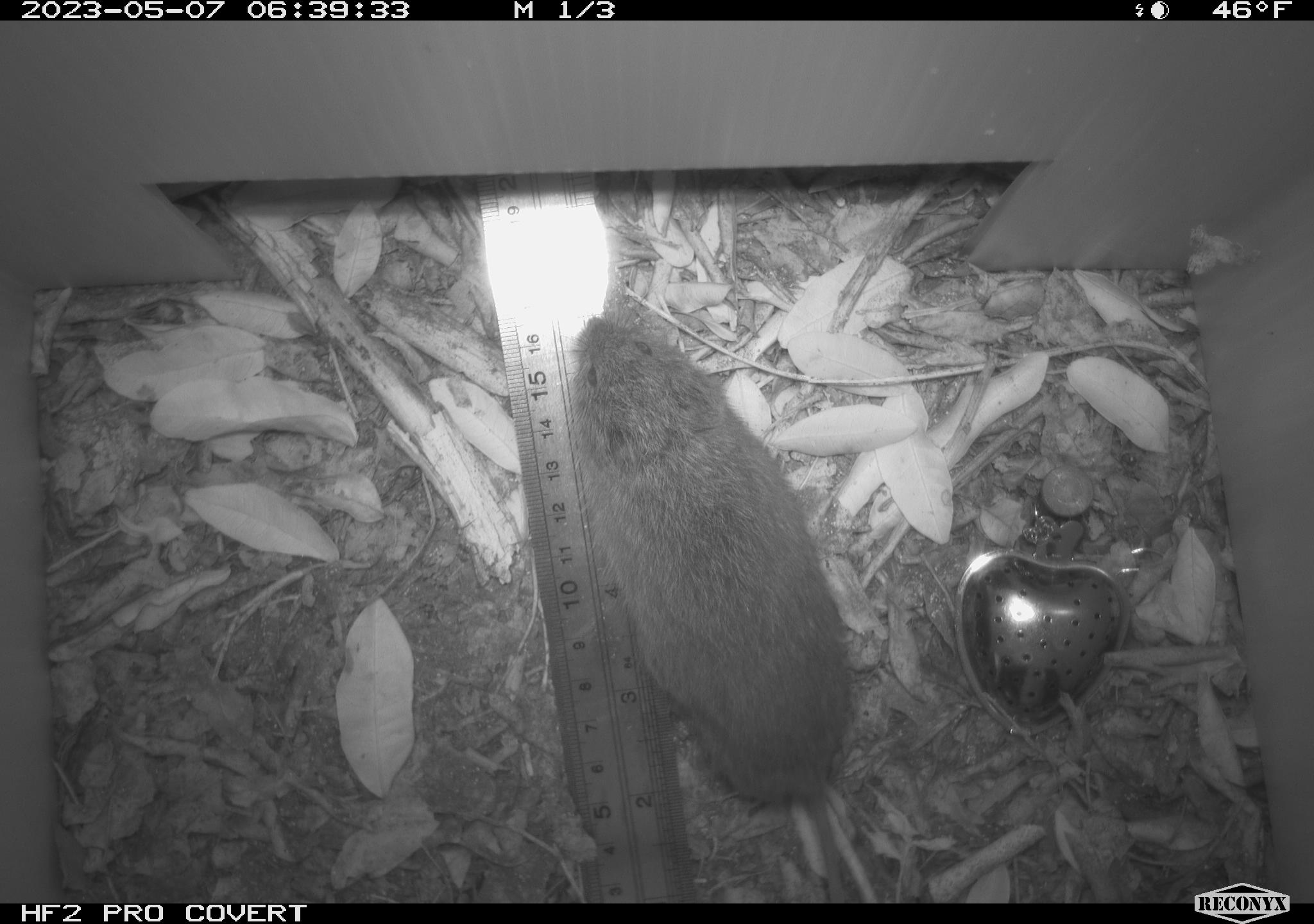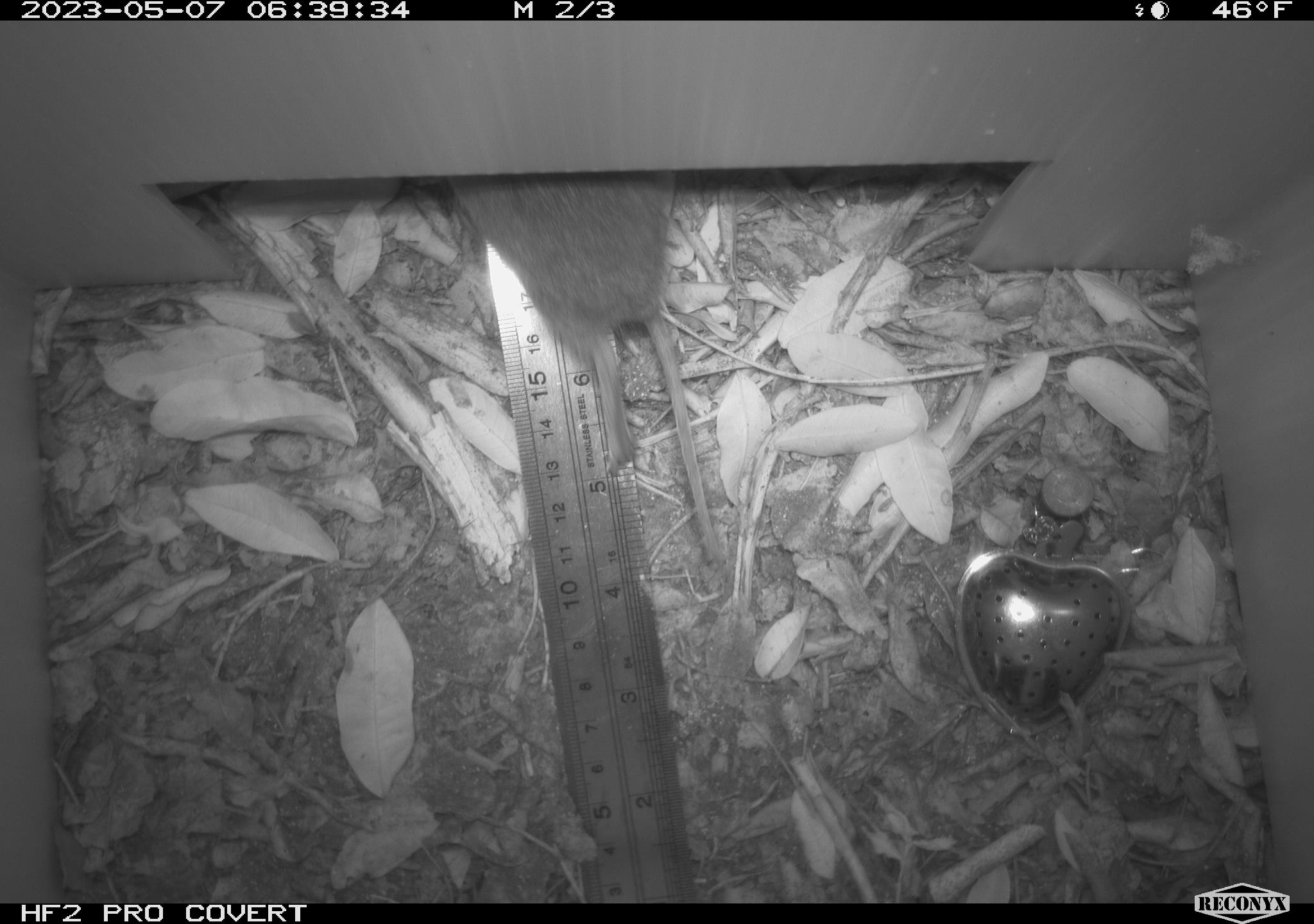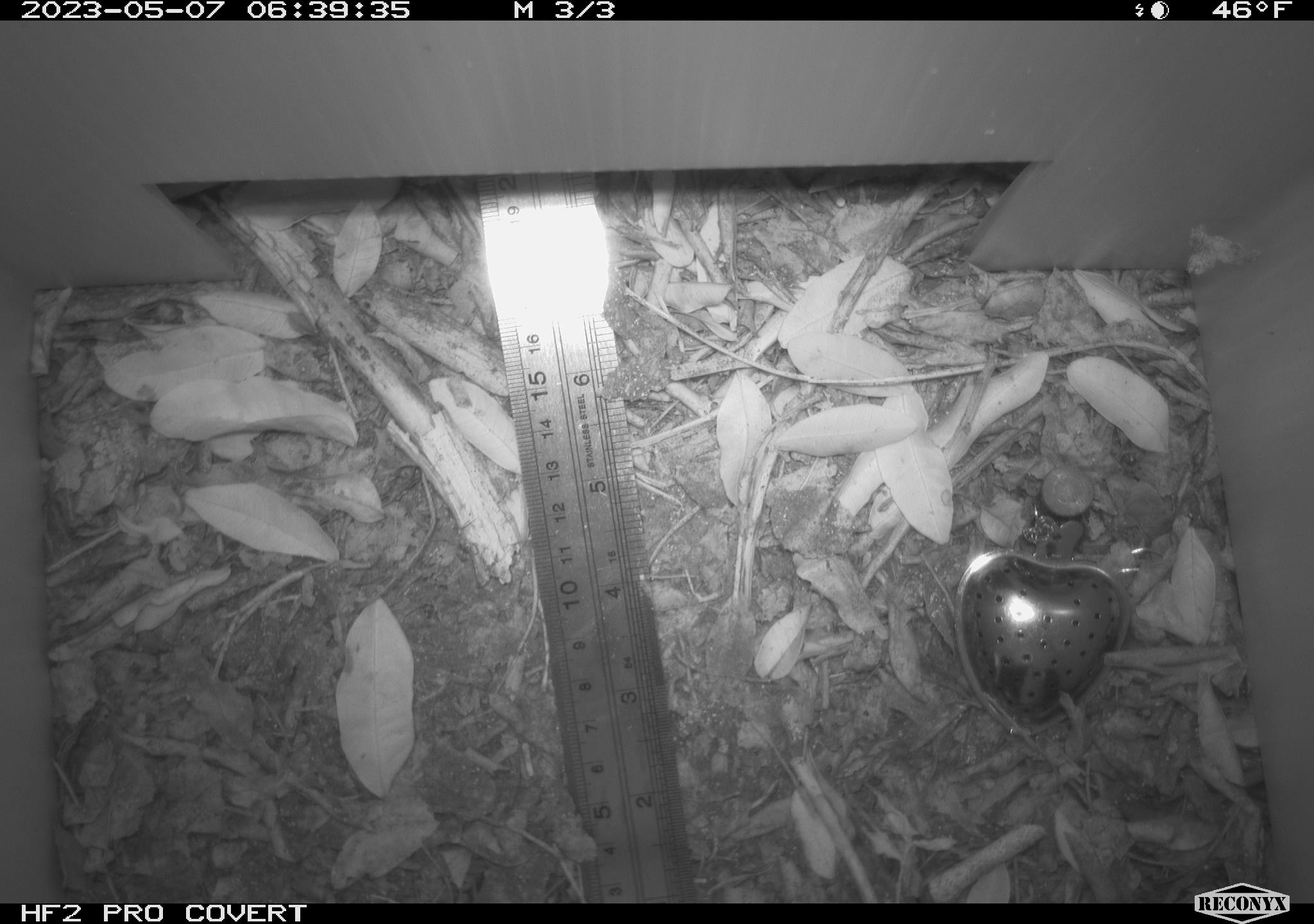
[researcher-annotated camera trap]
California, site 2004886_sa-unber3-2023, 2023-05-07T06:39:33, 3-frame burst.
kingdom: Animalia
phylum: Chordata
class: Mammalia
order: Rodentia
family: Cricetidae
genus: Microtus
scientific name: Microtus californicus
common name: california vole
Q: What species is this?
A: California vole (Microtus californicus).